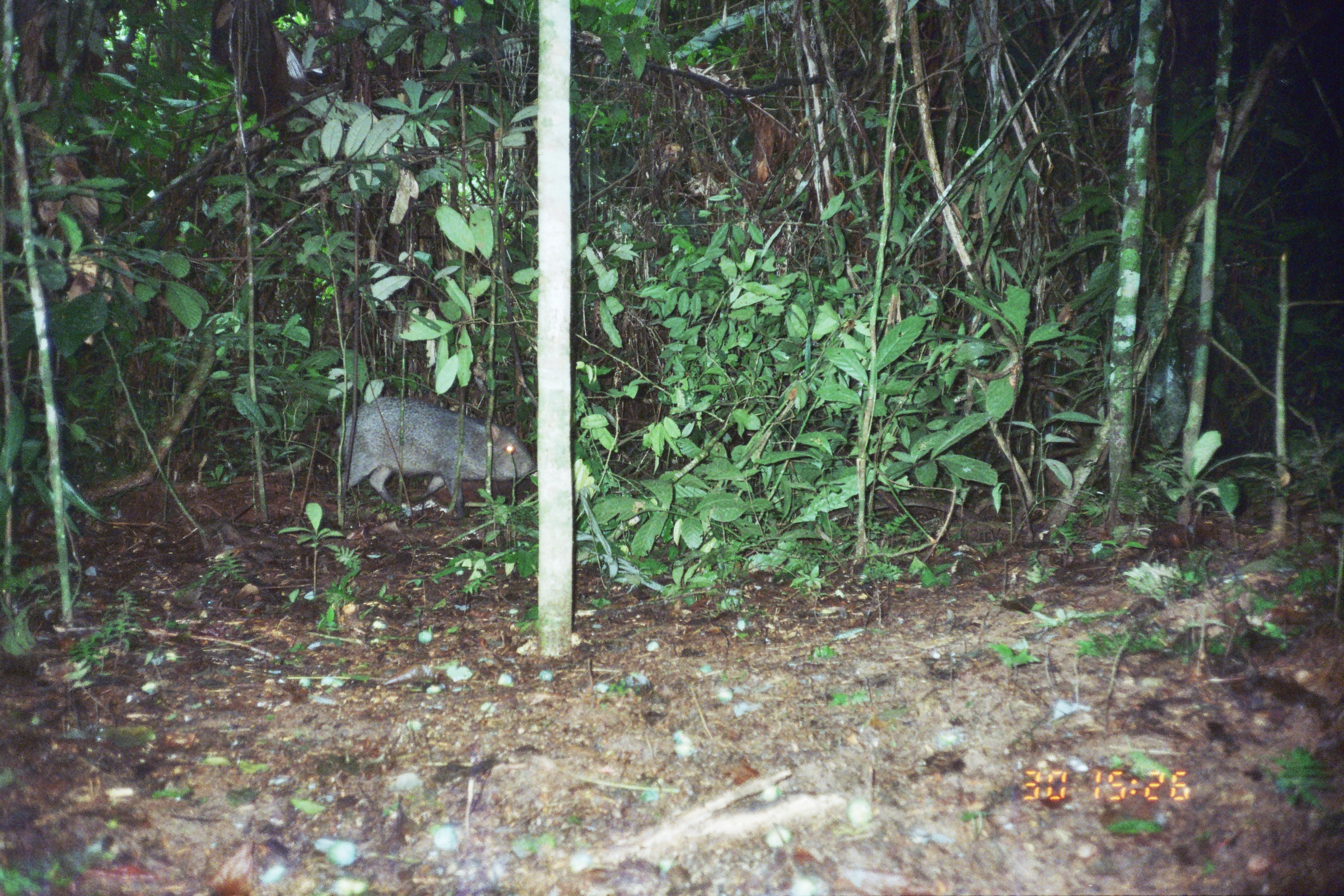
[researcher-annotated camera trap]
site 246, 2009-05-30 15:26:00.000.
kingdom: Animalia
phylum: Chordata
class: Mammalia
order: Artiodactyla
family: Tayassuidae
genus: Pecari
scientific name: Pecari tajacu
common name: collared peccary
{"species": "Pecari tajacu (collared peccary)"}